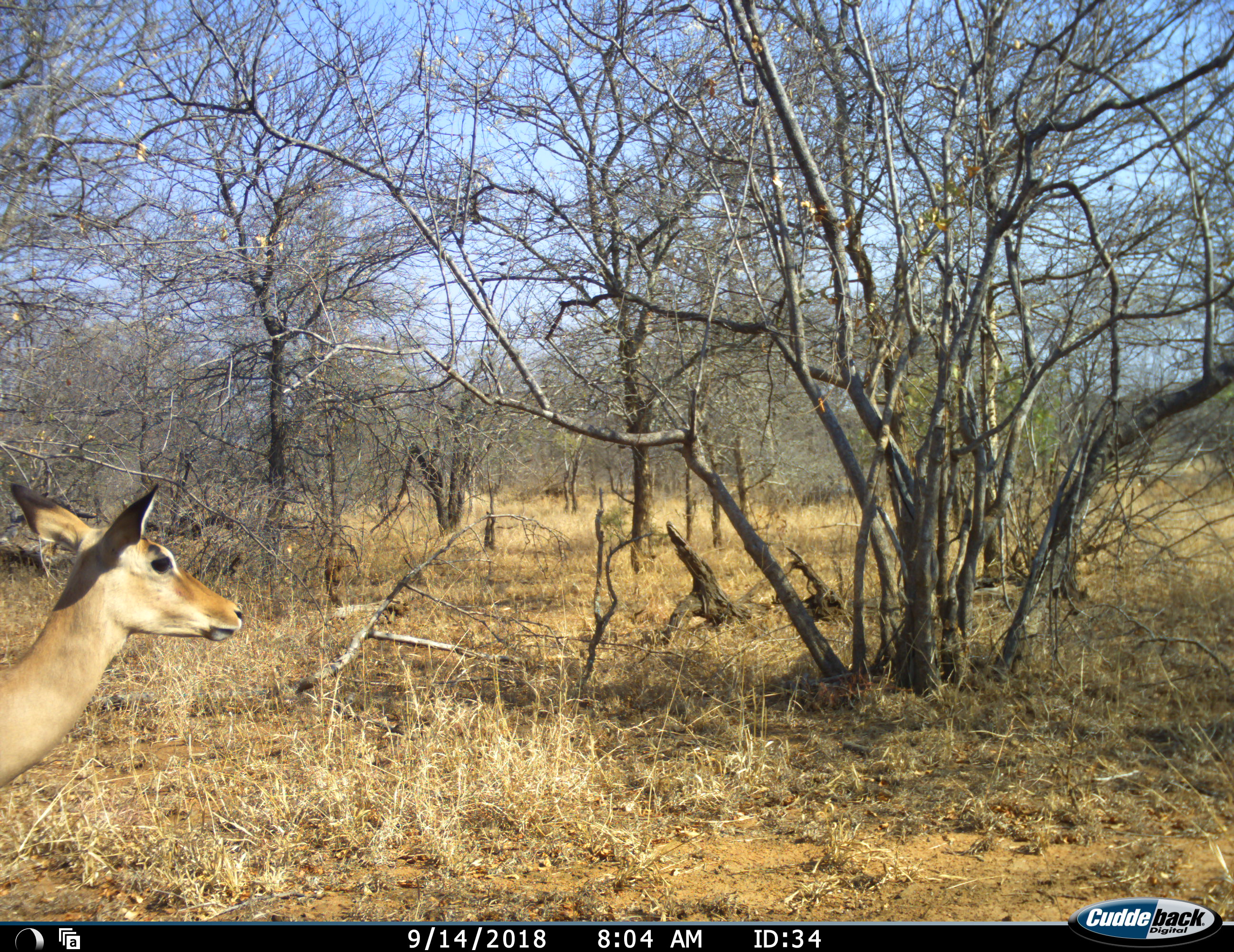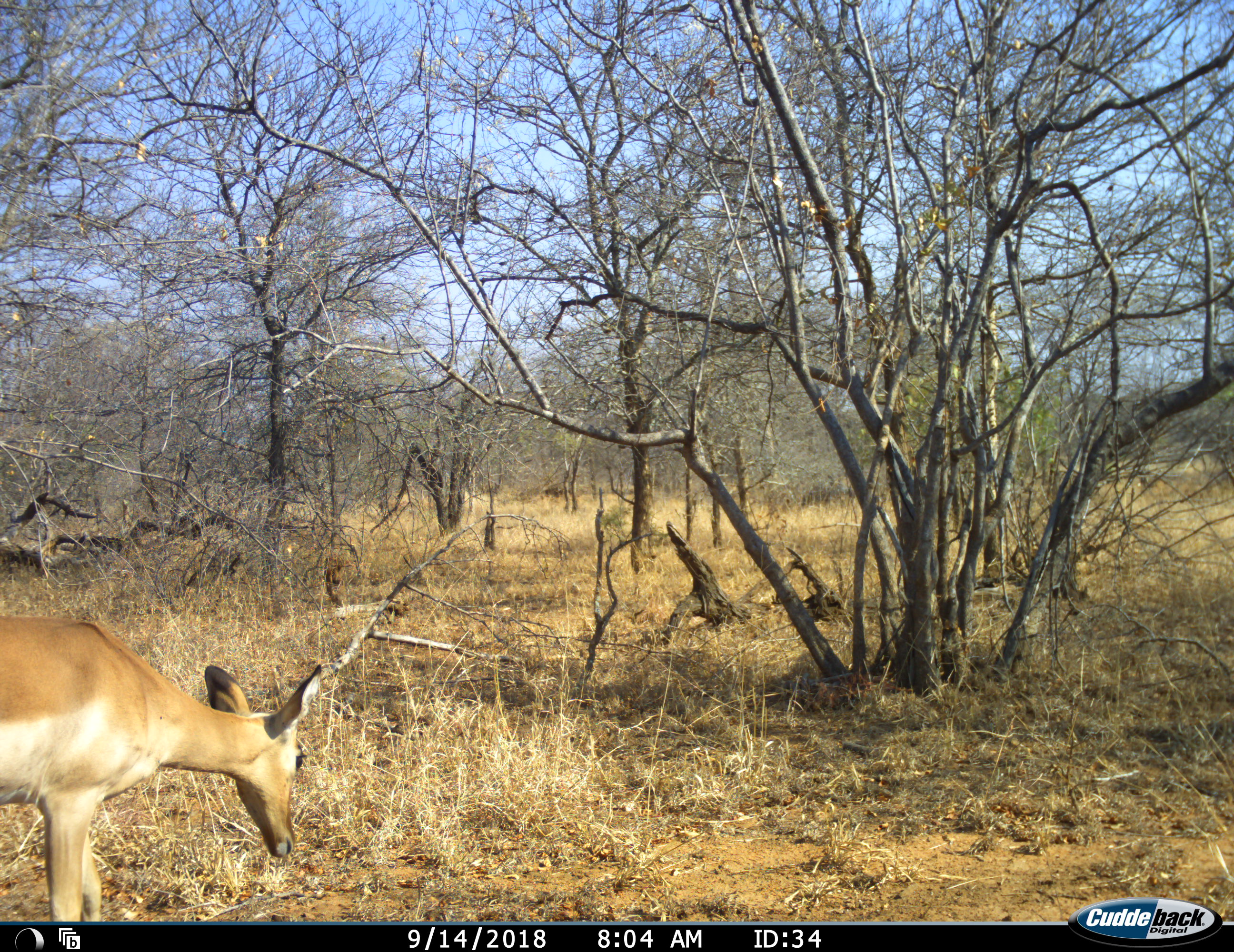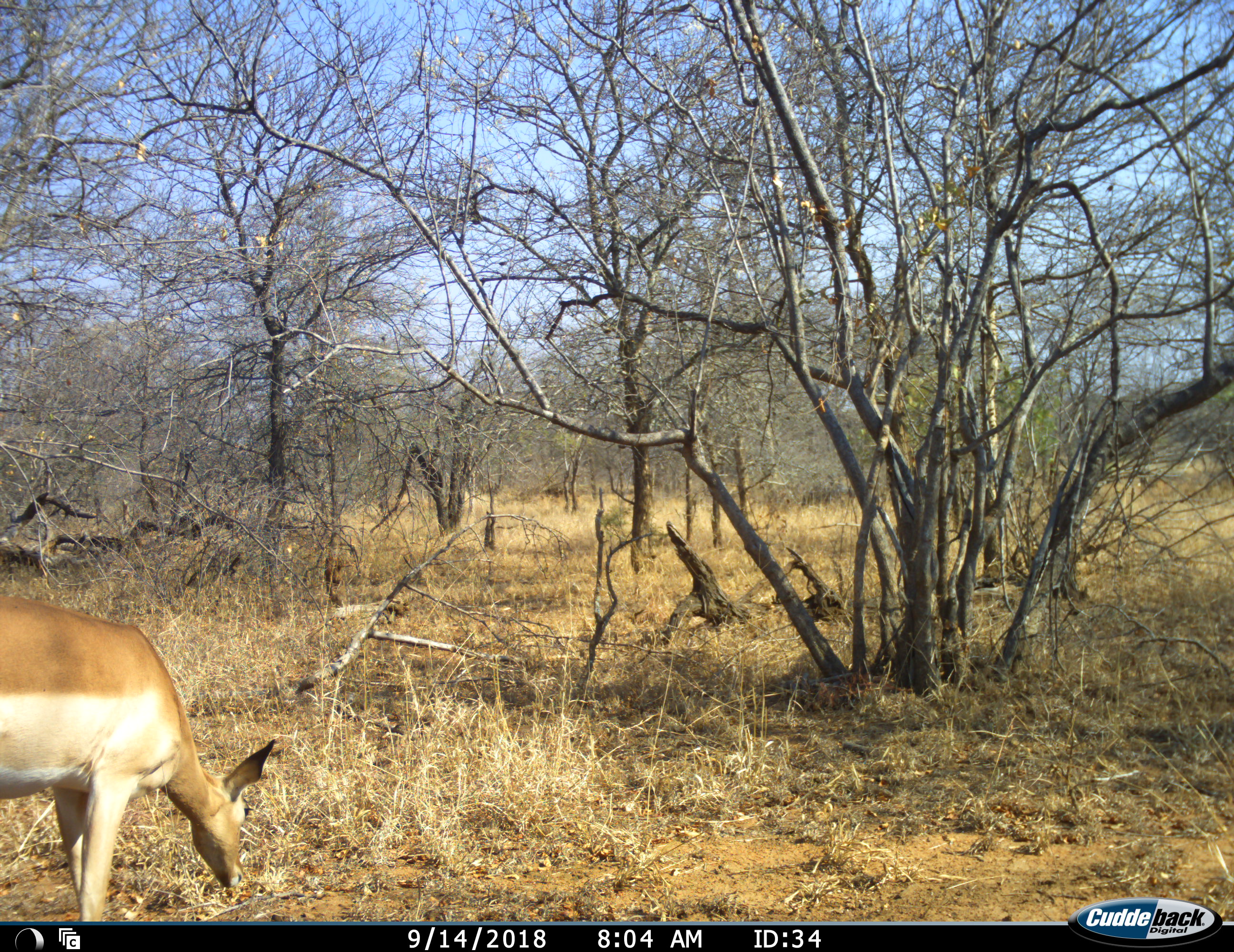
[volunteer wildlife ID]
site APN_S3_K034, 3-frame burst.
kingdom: Animalia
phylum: Chordata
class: Mammalia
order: Artiodactyla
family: Bovidae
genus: Aepyceros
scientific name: Aepyceros melampus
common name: impala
Impala (Aepyceros melampus), count 1. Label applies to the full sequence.